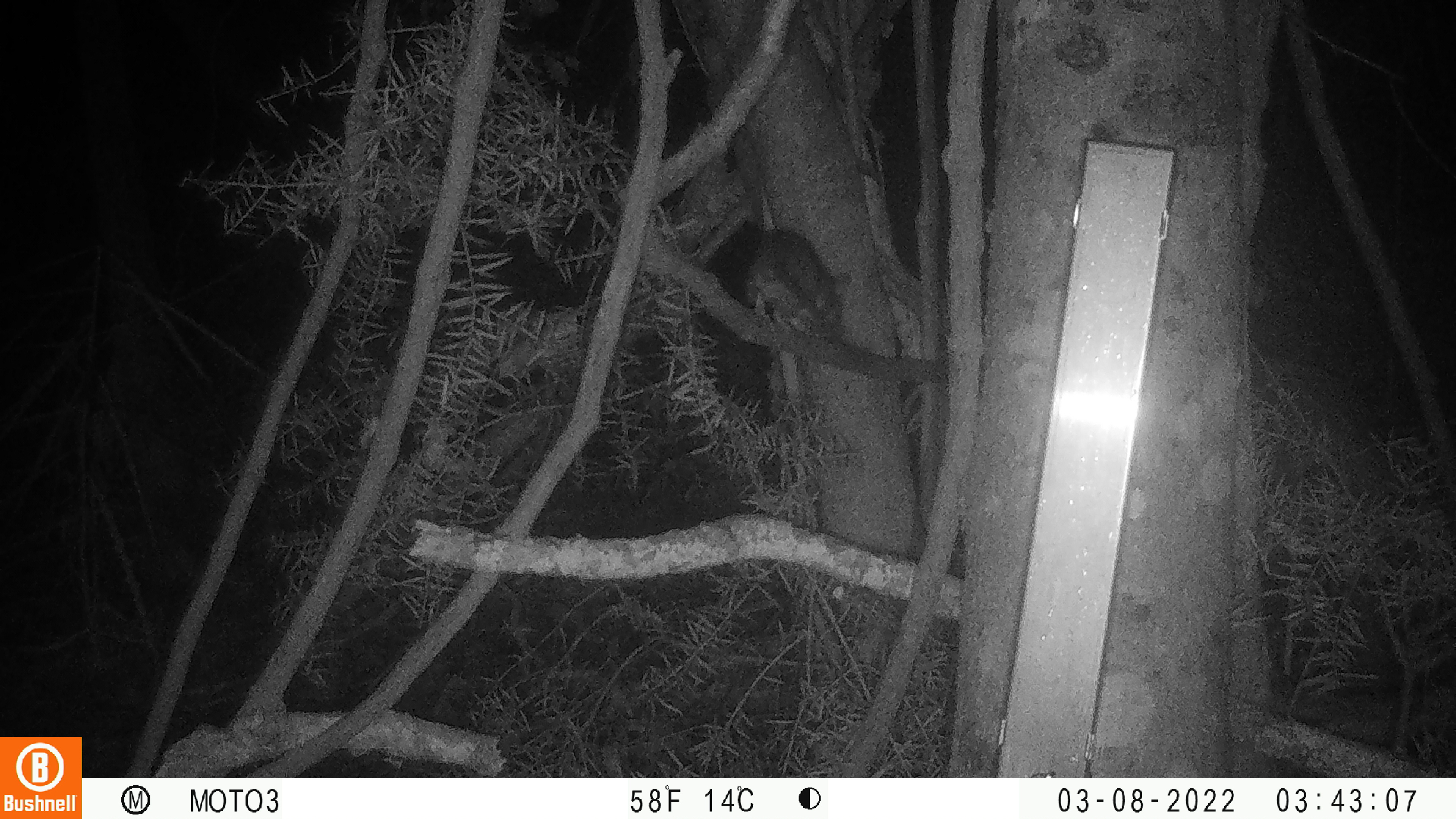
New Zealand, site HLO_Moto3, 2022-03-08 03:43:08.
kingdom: Animalia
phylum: Chordata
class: Mammalia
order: Rodentia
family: Muridae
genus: Rattus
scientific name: Rattus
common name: rat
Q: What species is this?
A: Rat (Rattus).